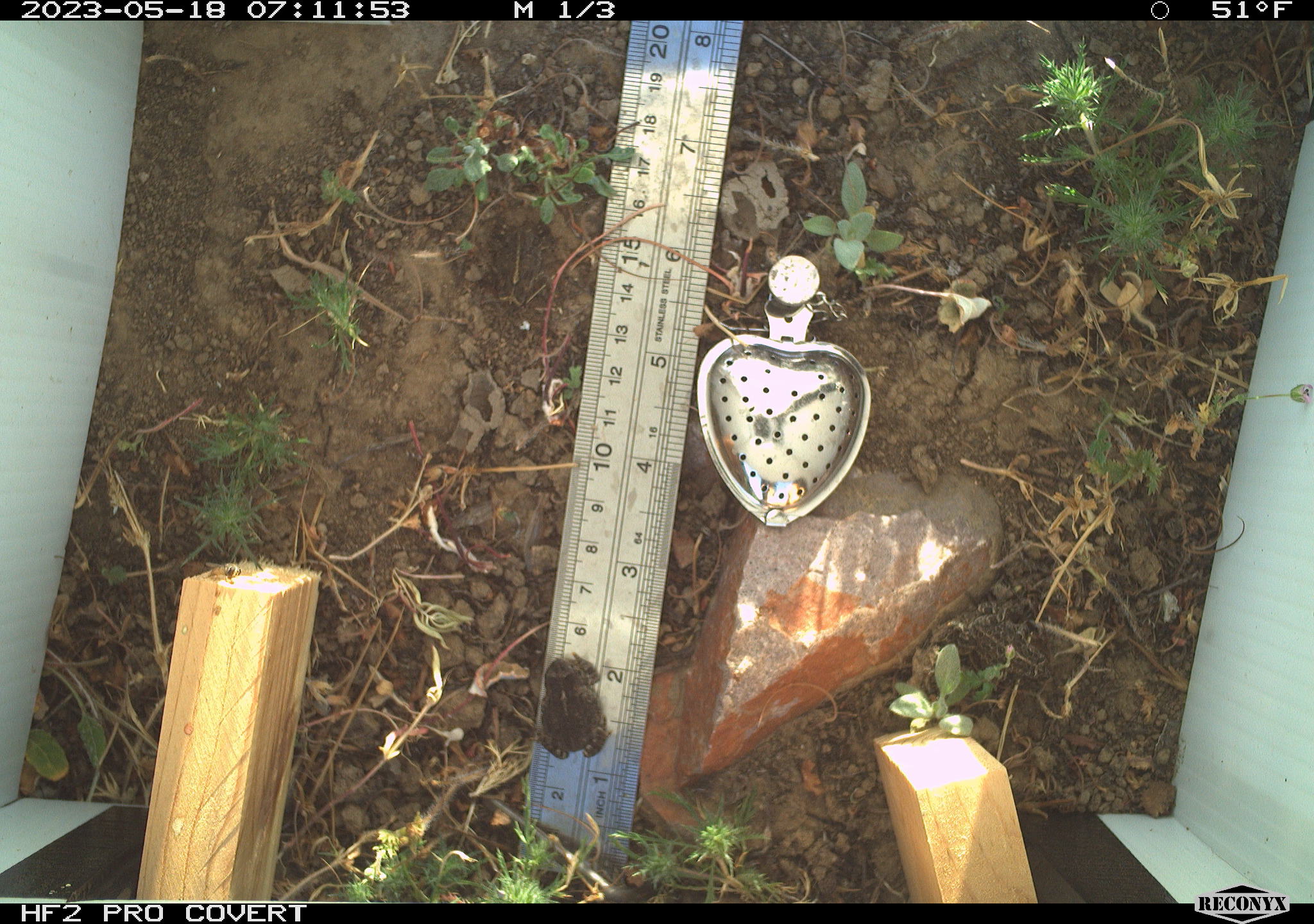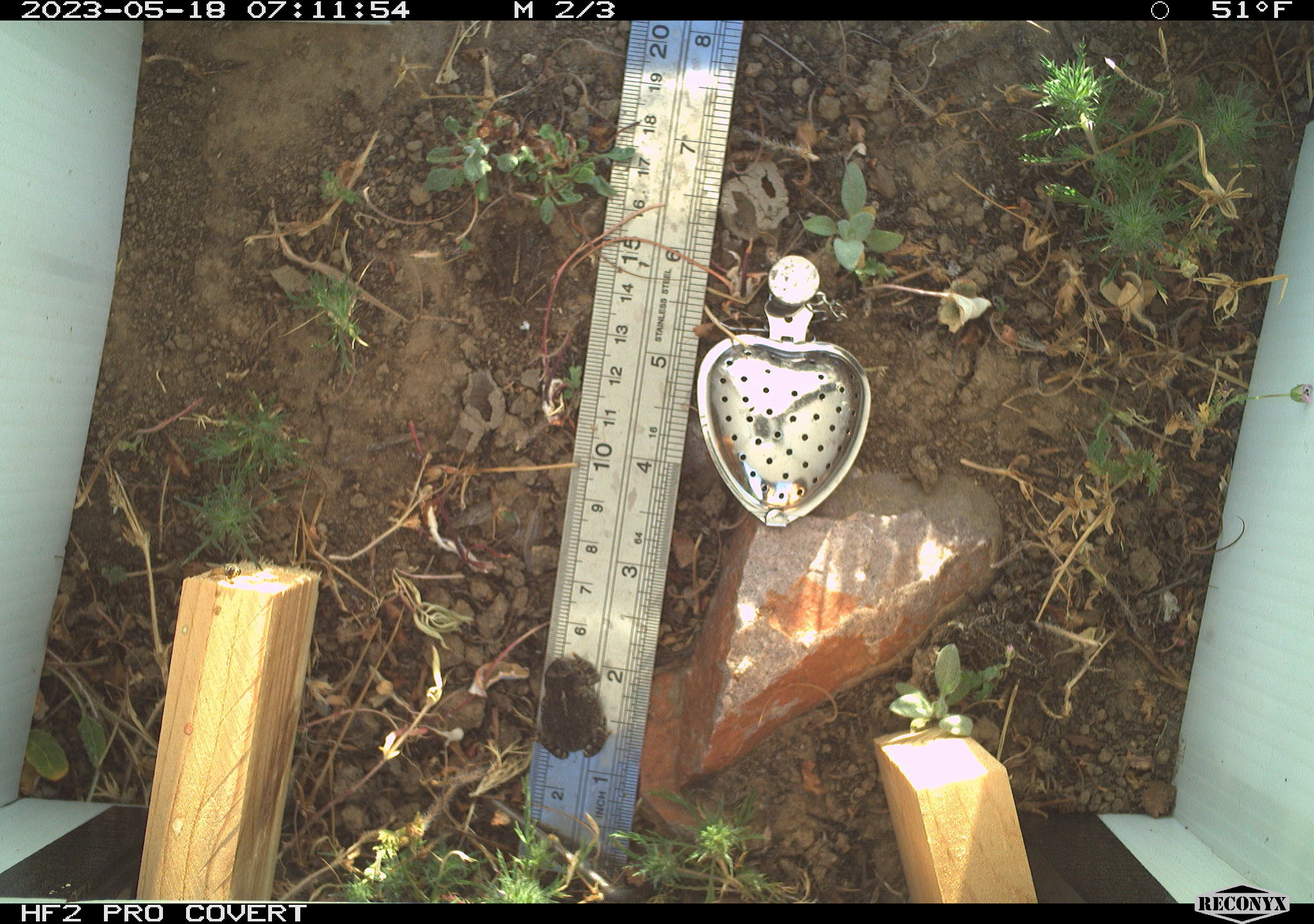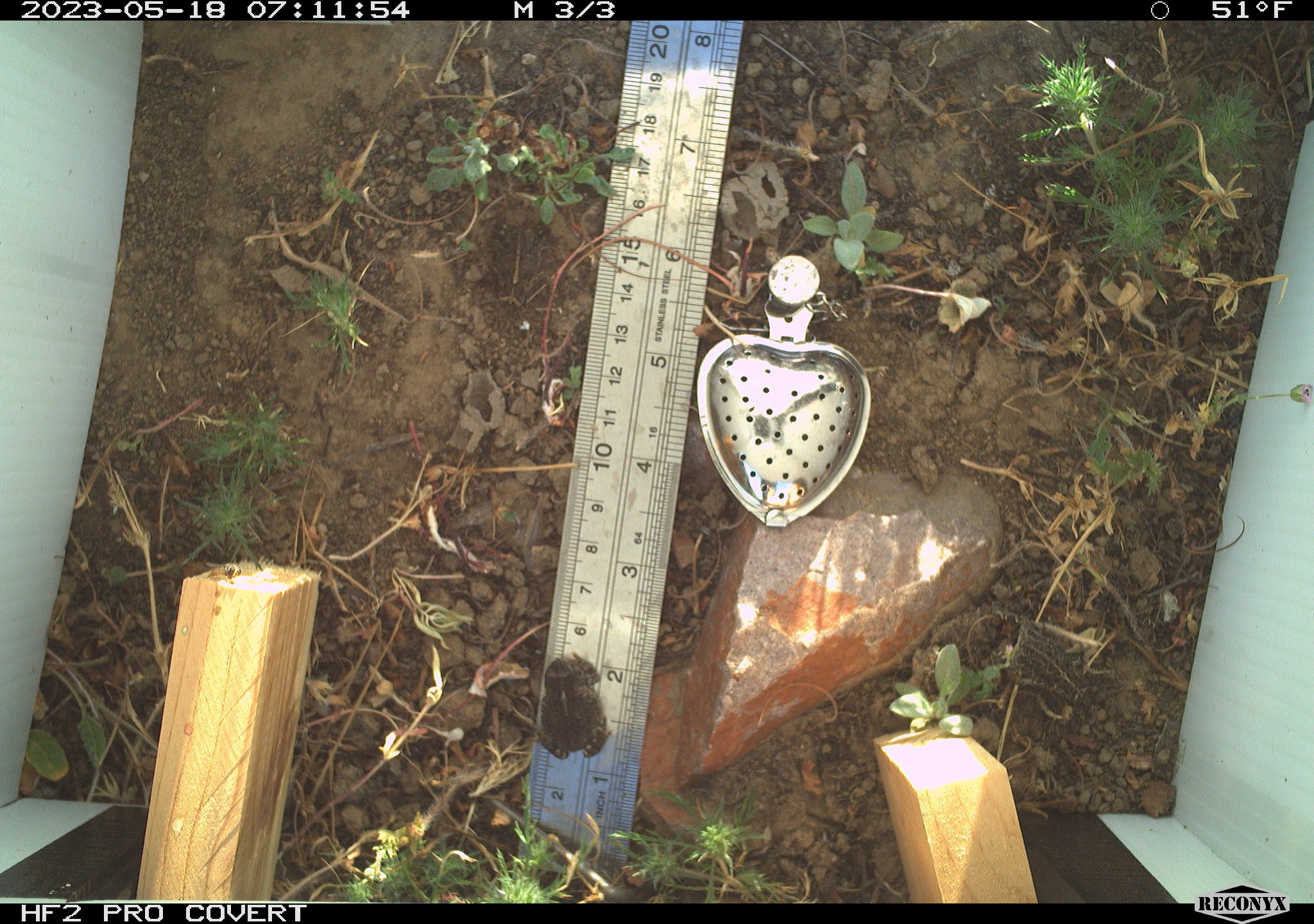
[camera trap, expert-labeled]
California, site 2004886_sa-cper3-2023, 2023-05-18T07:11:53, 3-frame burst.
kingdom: Animalia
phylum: Chordata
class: Amphibia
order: Anura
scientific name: Anura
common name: frogs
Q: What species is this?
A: Frogs (Anura).